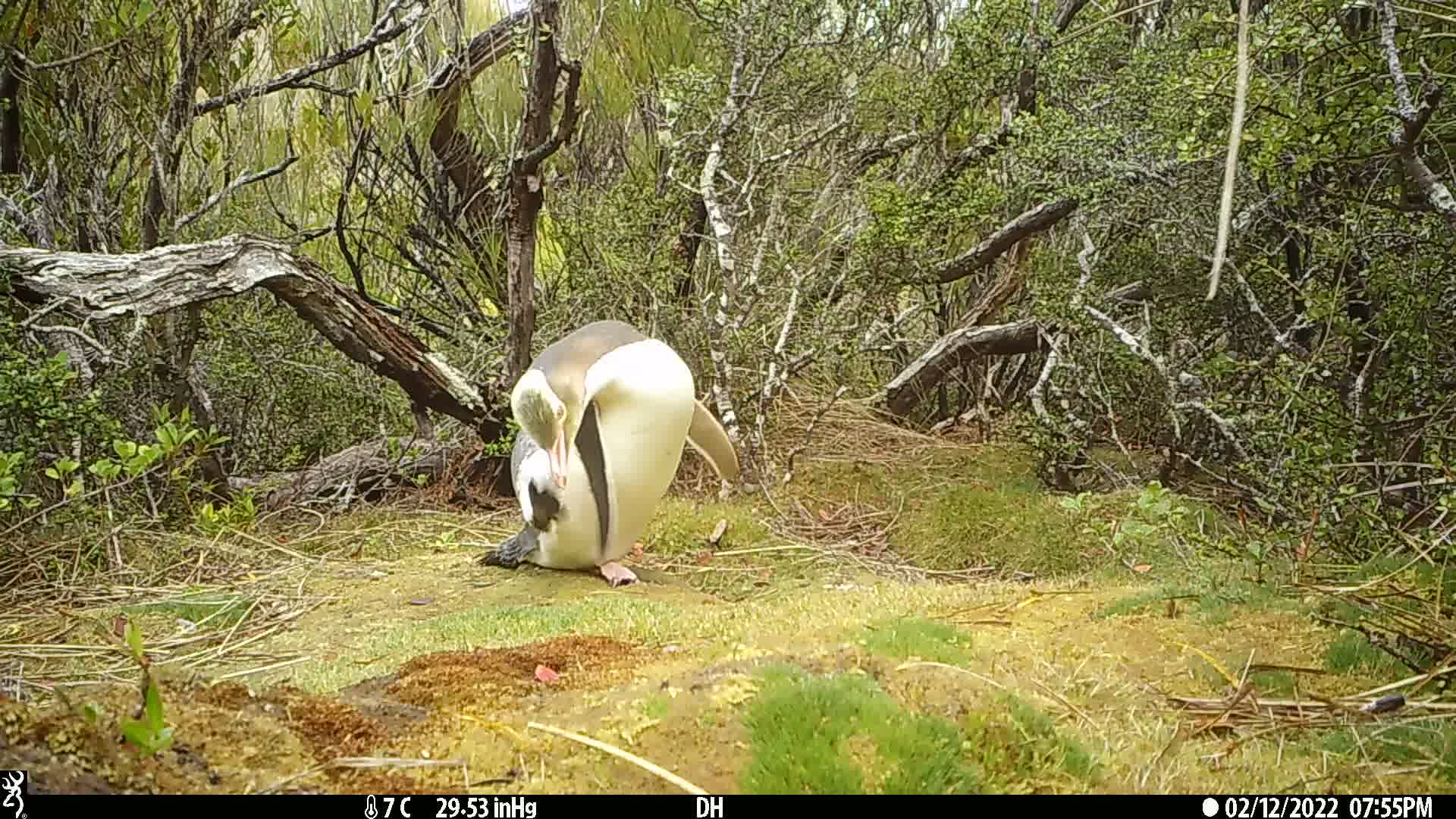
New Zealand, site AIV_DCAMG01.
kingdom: Animalia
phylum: Chordata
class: Aves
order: Sphenisciformes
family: Spheniscidae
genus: Megadyptes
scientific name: Megadyptes antipodes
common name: yellow-eyed penguin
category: yellow eyed penguin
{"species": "yellow eyed penguin (yellow-eyed penguin) (Megadyptes antipodes)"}